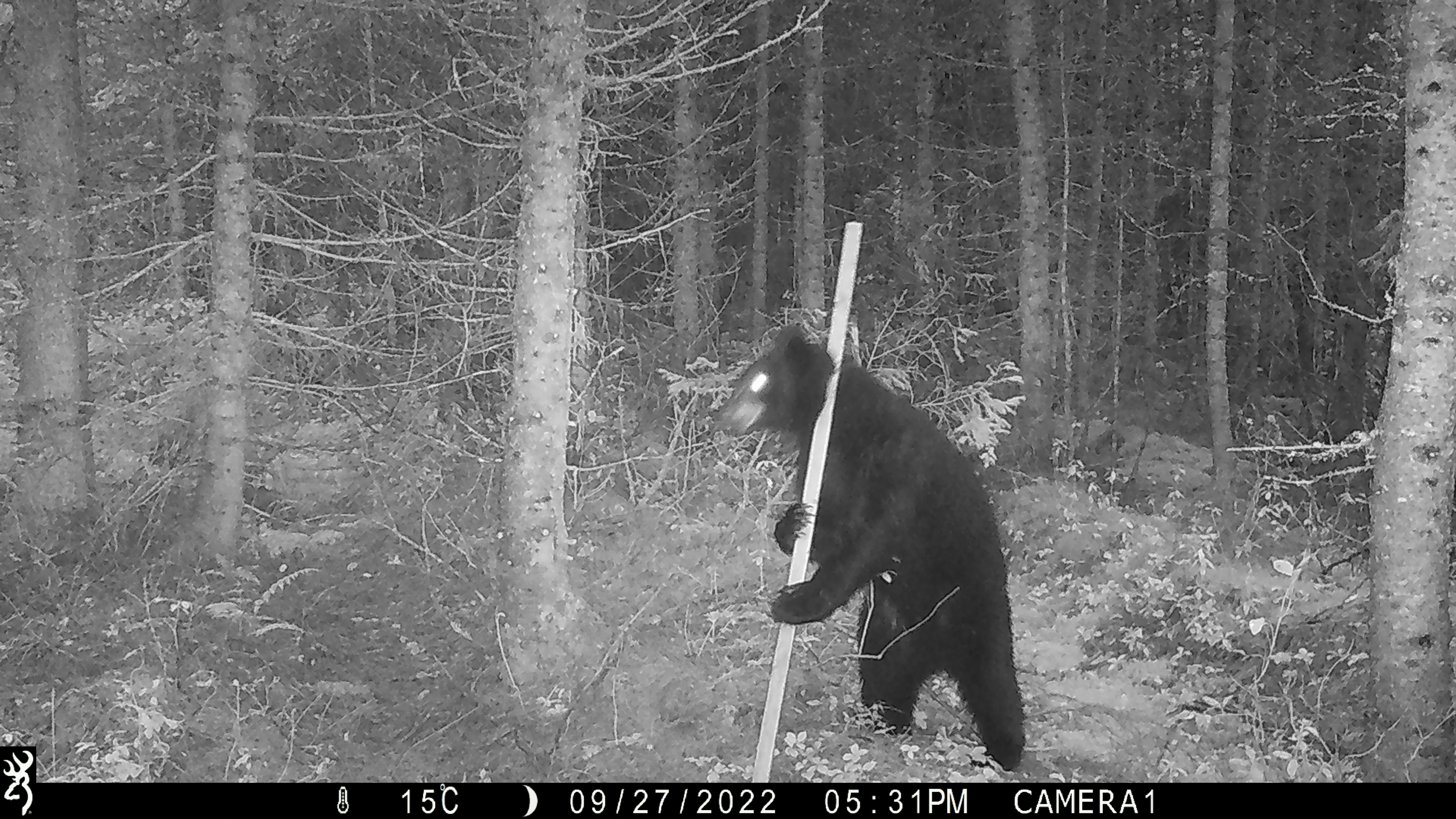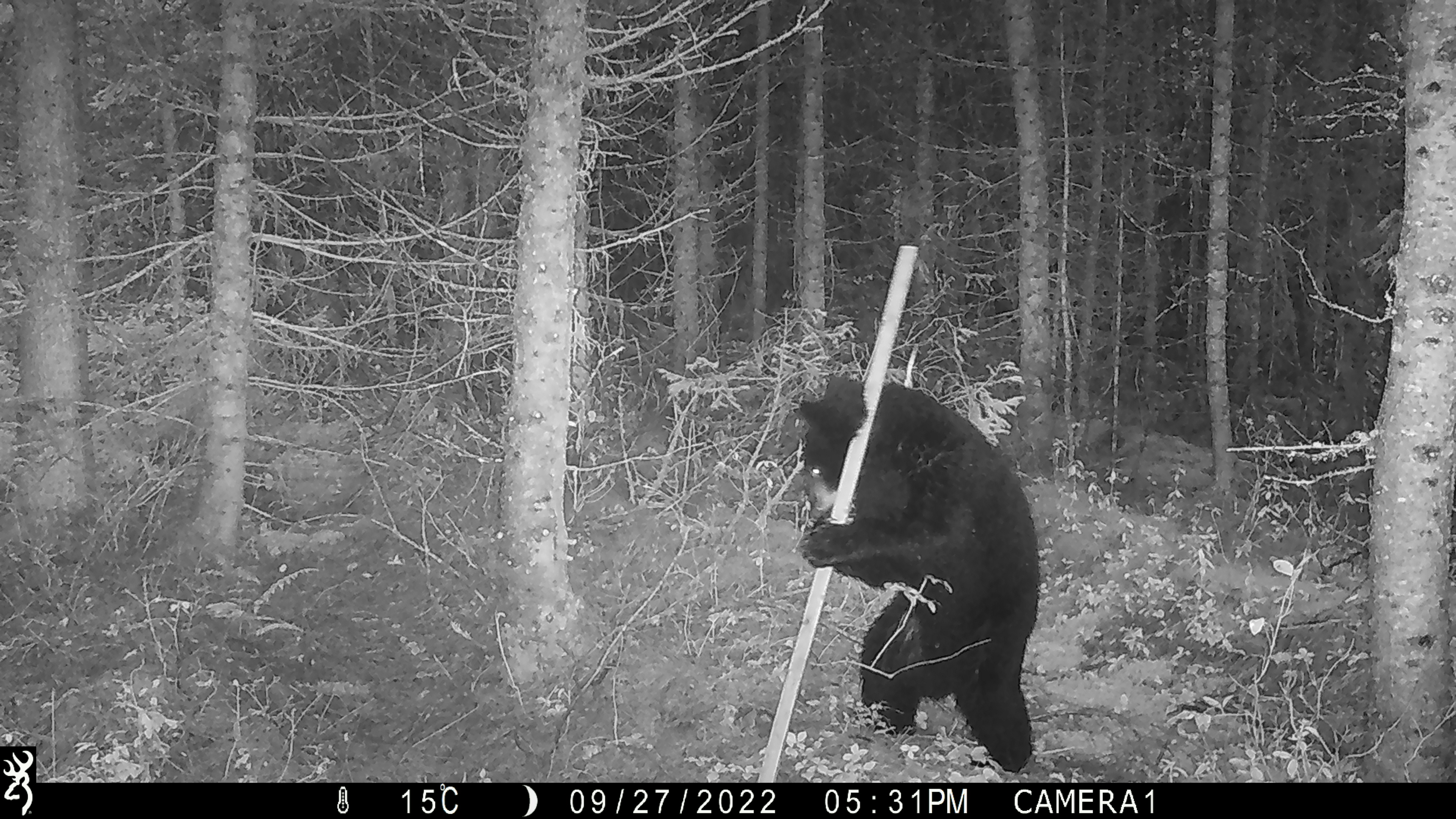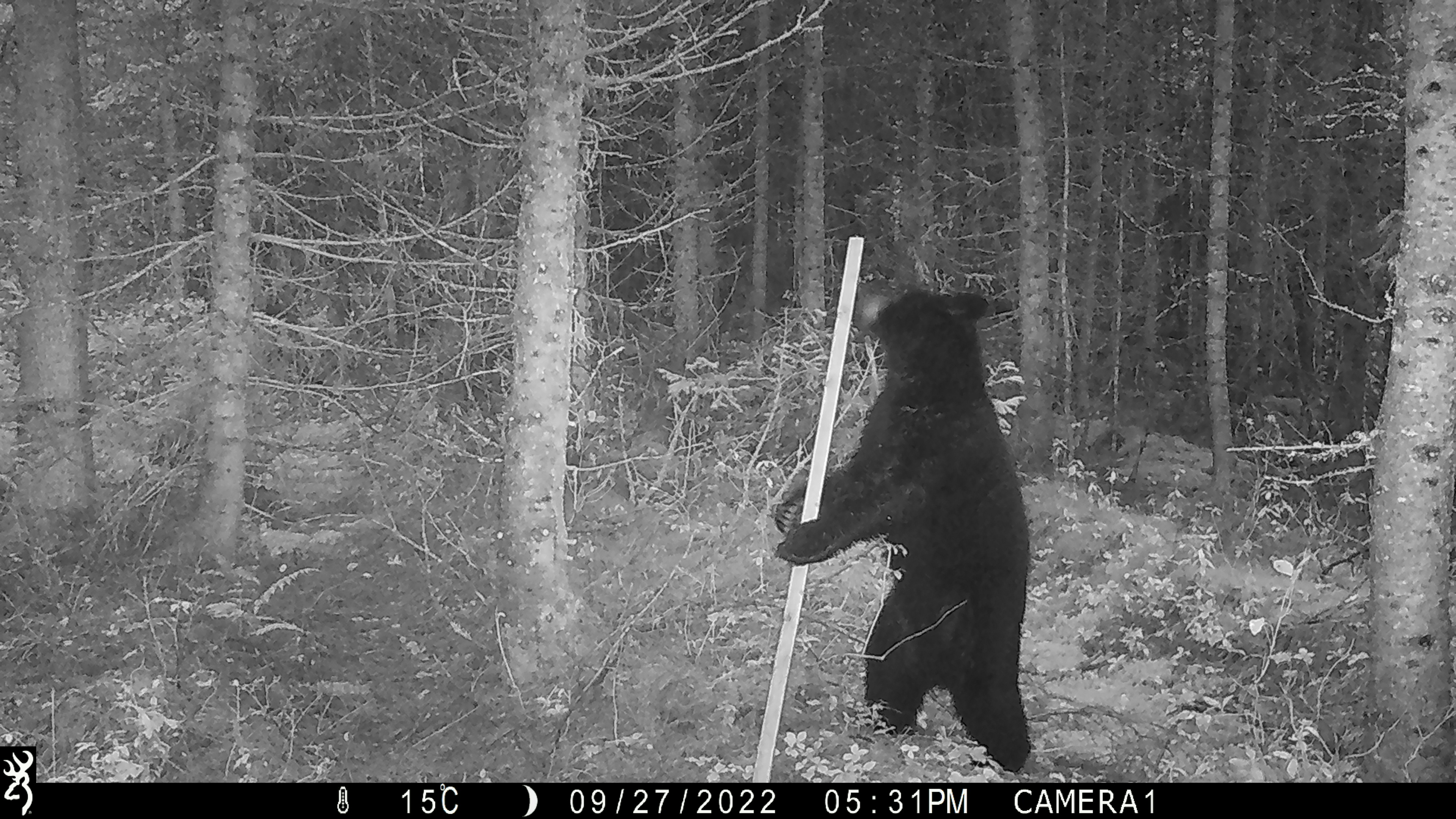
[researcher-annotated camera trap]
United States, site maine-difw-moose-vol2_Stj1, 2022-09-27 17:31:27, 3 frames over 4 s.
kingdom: Animalia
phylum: Chordata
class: Mammalia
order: Carnivora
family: Ursidae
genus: Ursus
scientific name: Ursus americanus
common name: black bear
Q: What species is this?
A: Black bear (Ursus americanus).